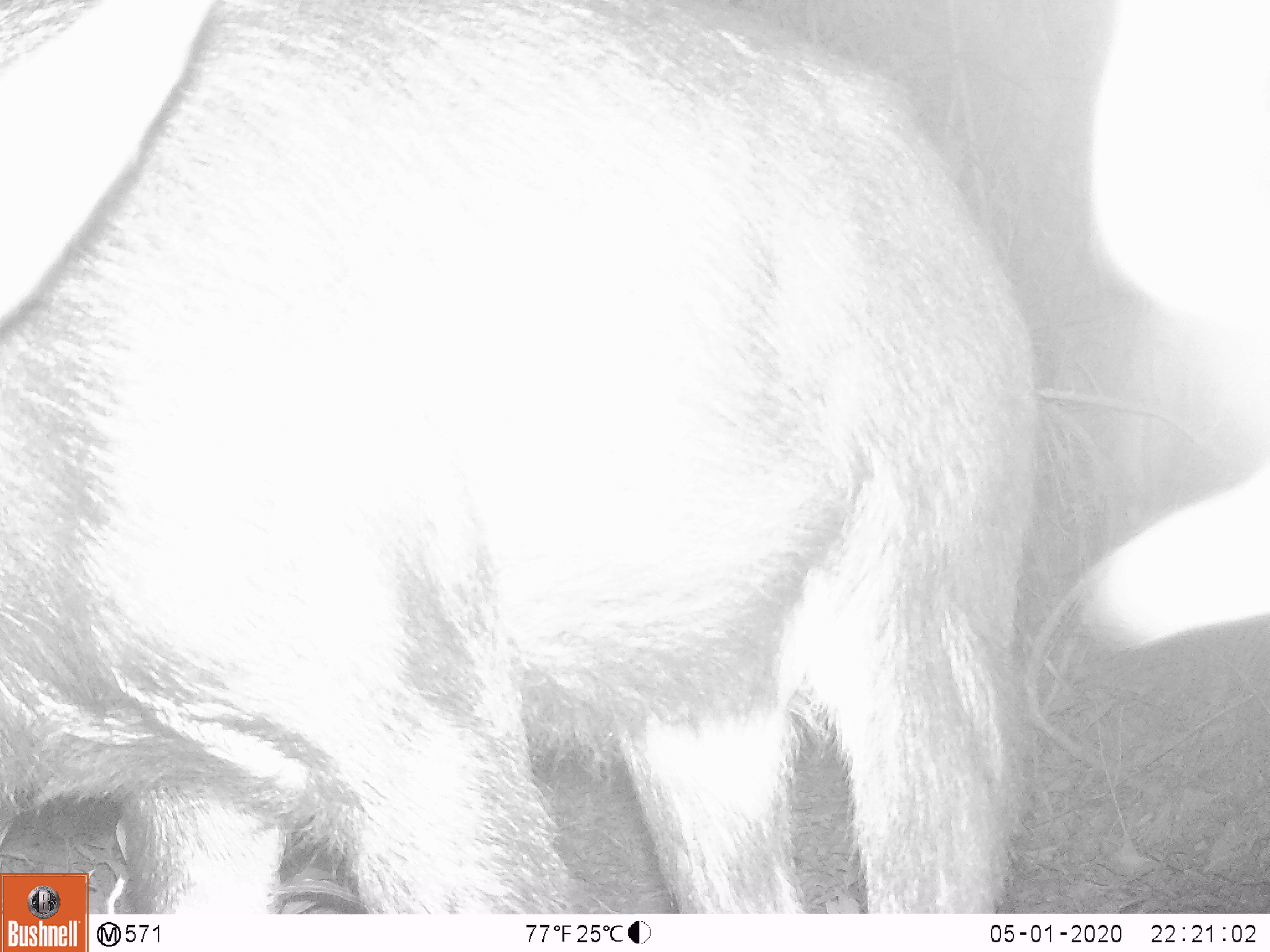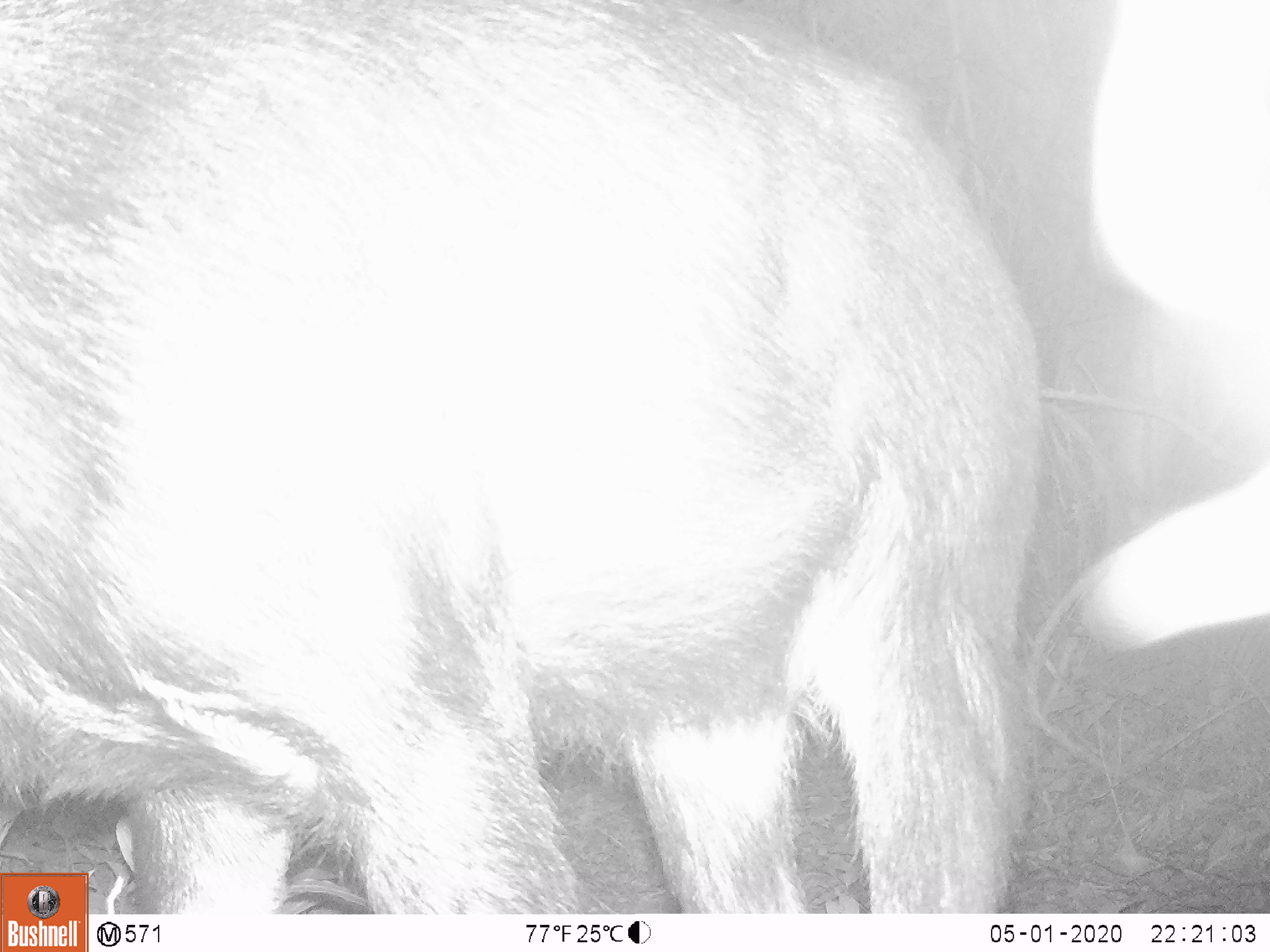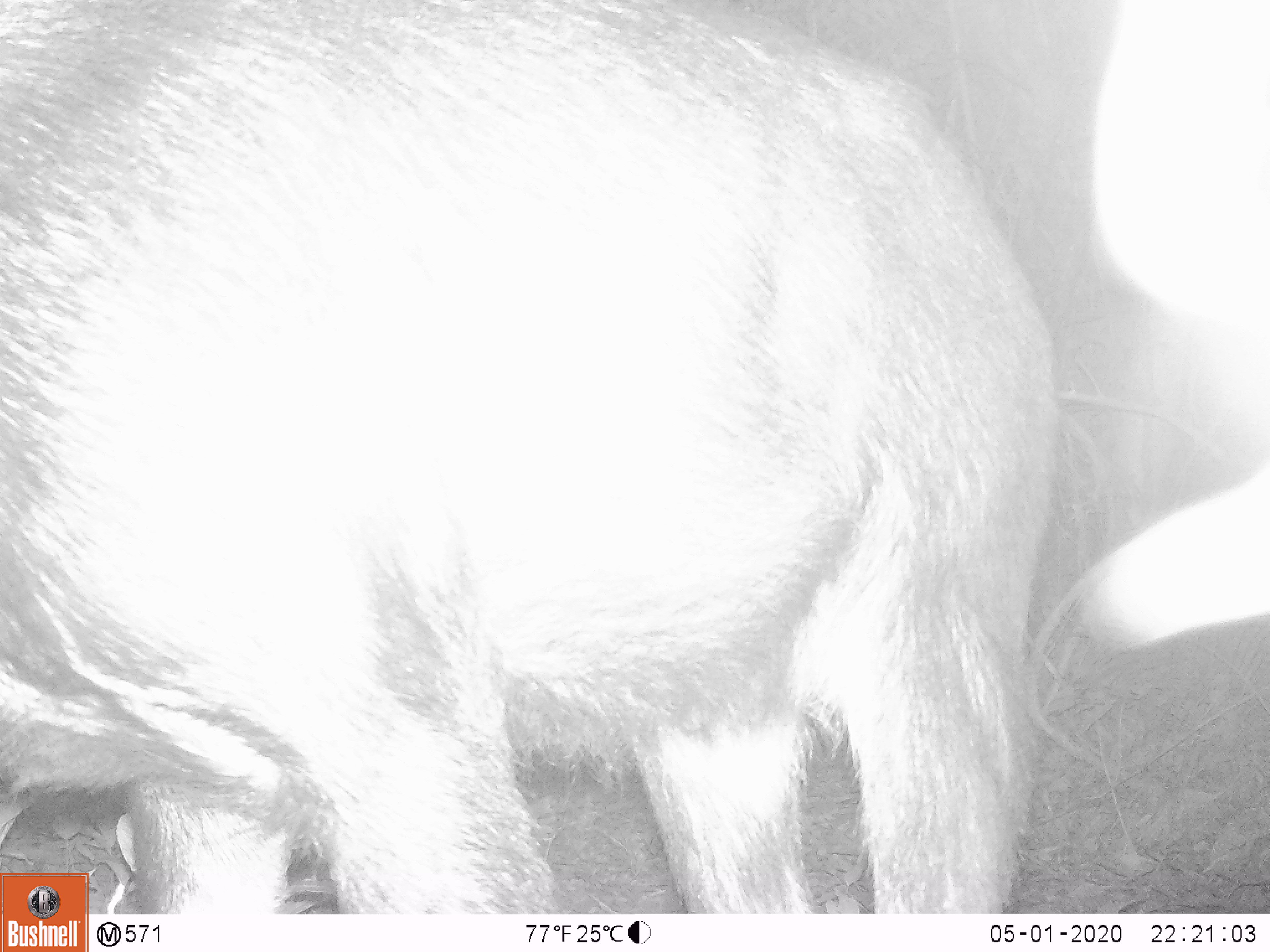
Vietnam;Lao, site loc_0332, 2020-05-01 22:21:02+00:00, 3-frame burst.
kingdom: Animalia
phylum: Chordata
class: Mammalia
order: Artiodactyla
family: Bovidae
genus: Capricornis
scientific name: Capricornis sumatraensis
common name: chinese serow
Chinese serow (Capricornis sumatraensis). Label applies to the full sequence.